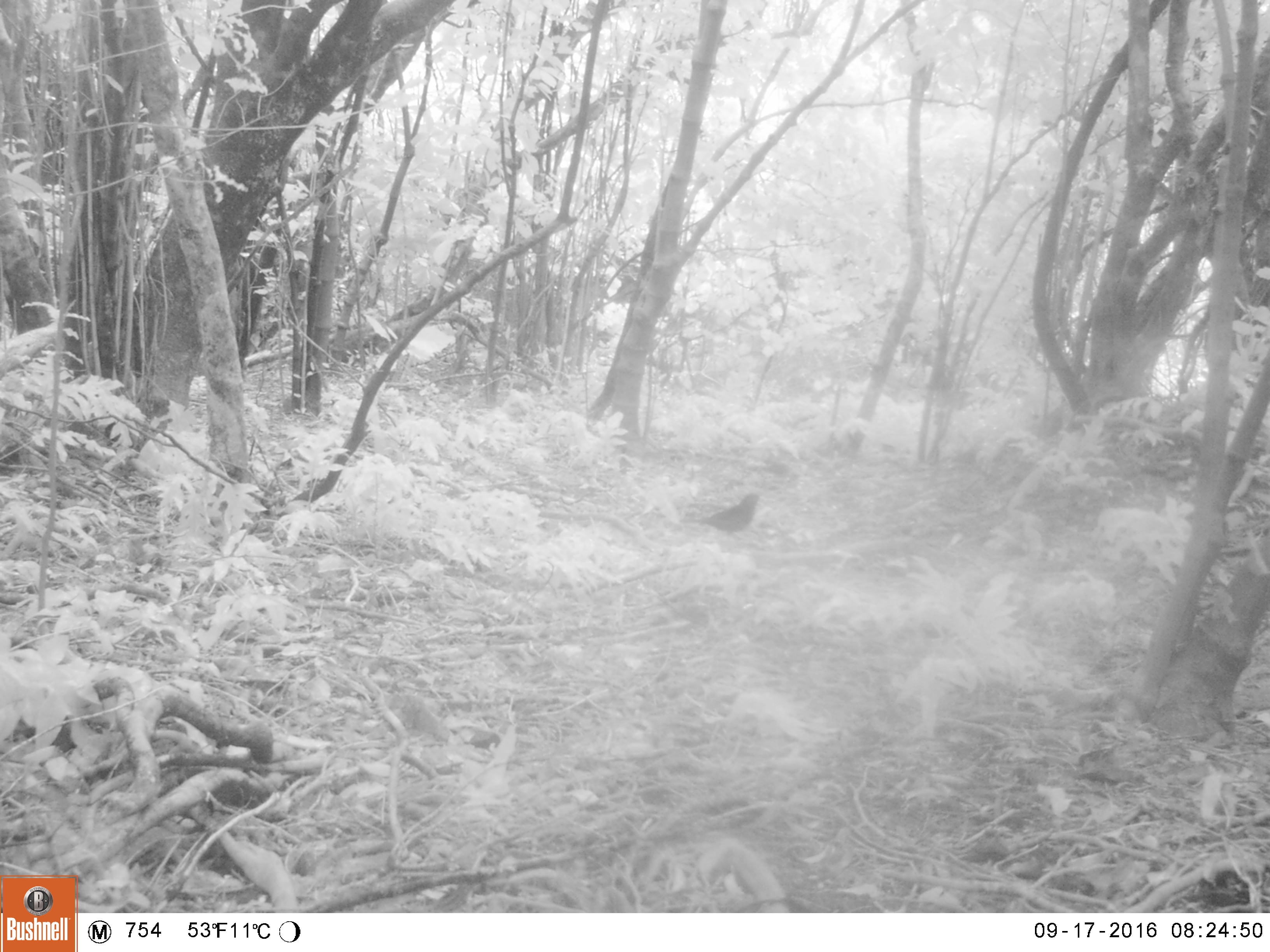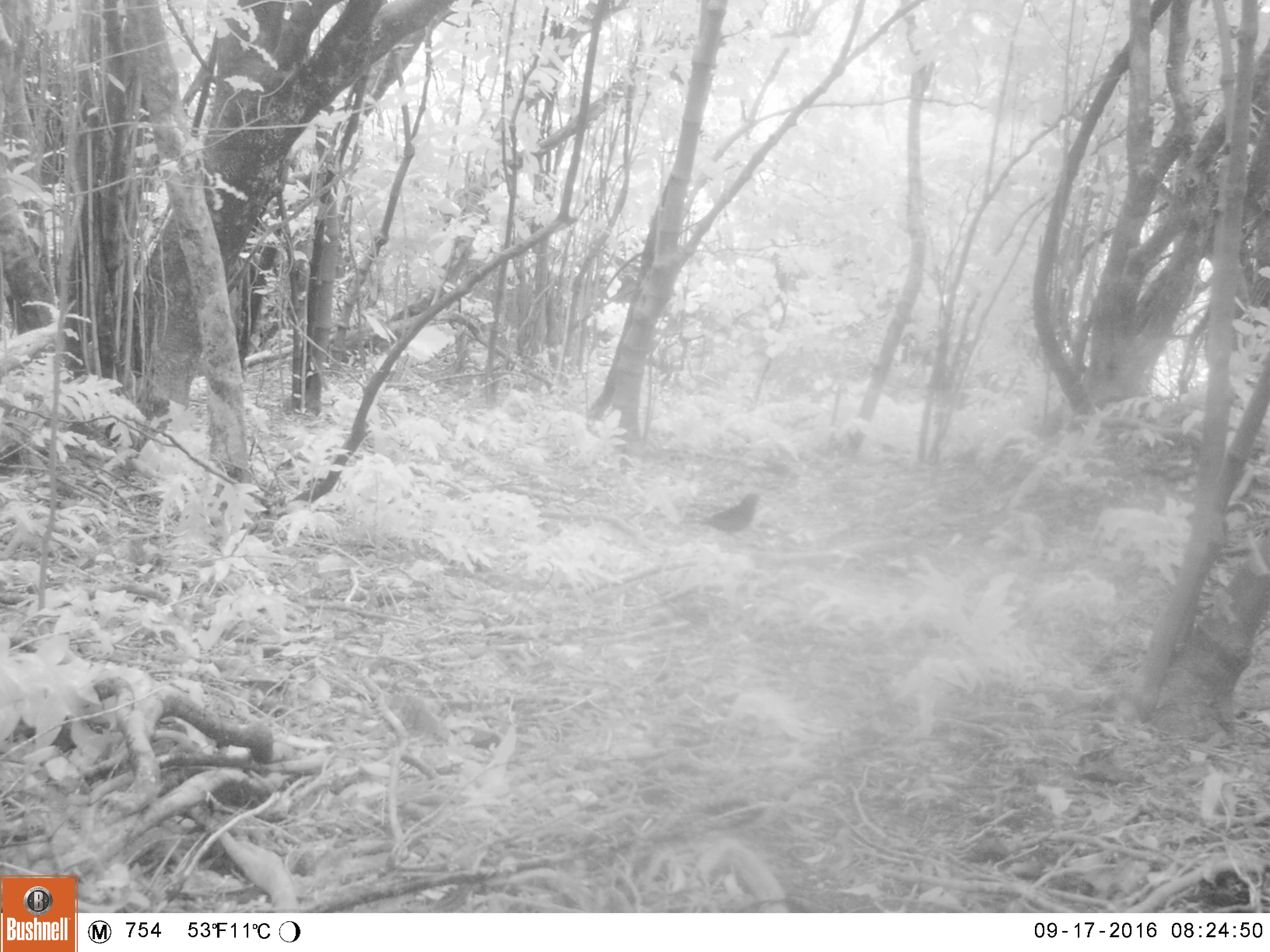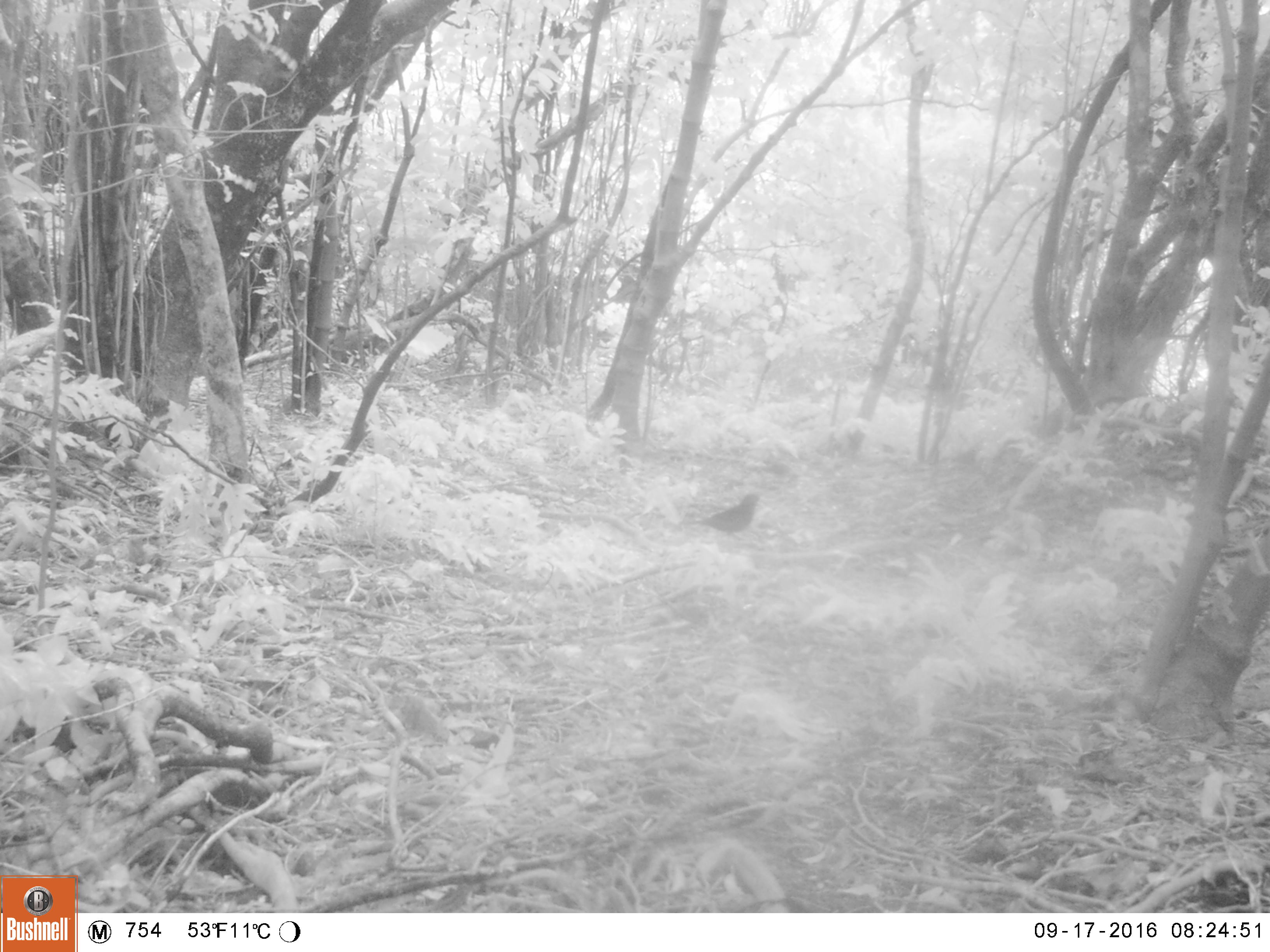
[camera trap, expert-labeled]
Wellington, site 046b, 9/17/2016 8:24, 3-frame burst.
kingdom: Animalia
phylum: Chordata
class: Aves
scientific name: Aves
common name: bird